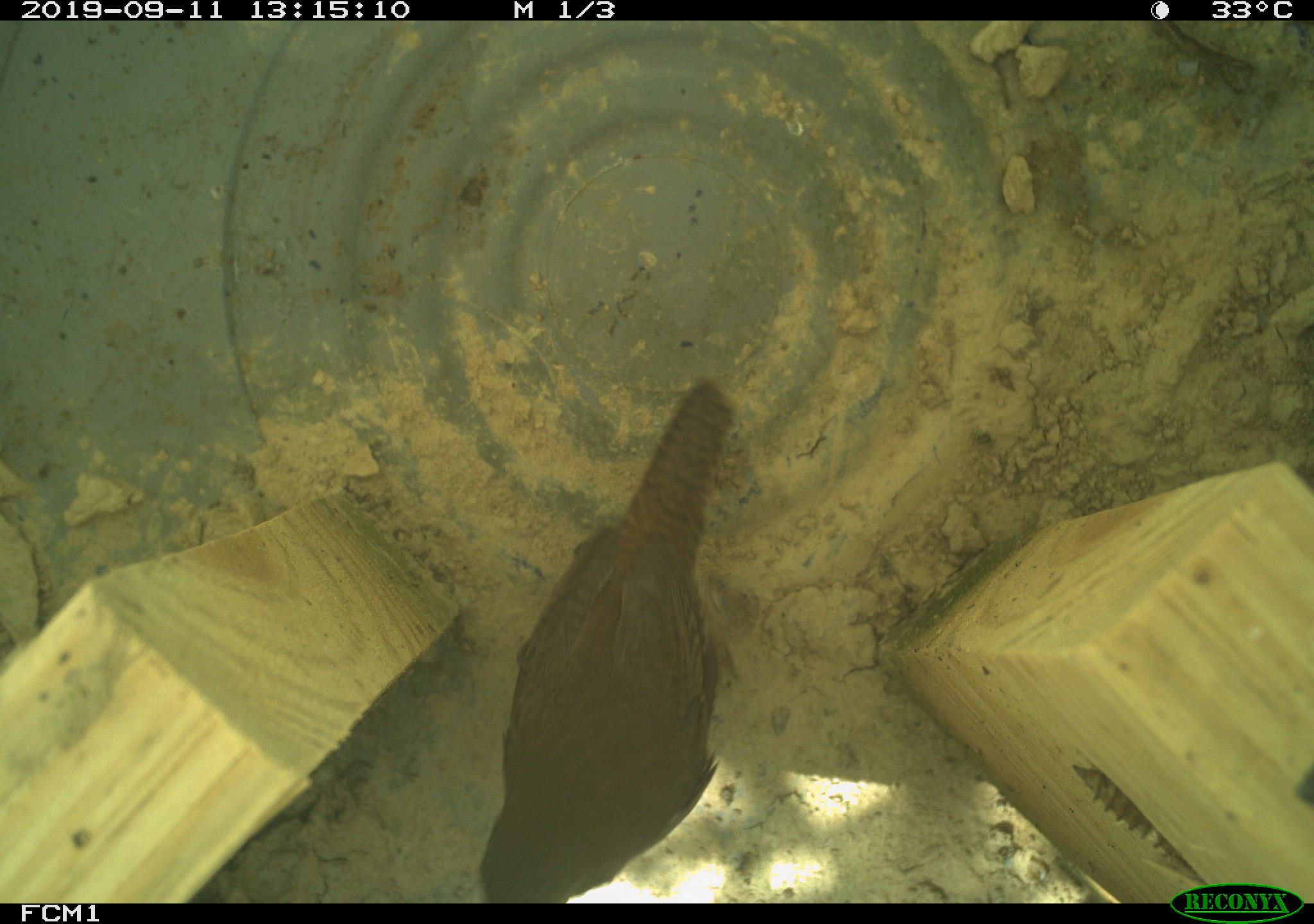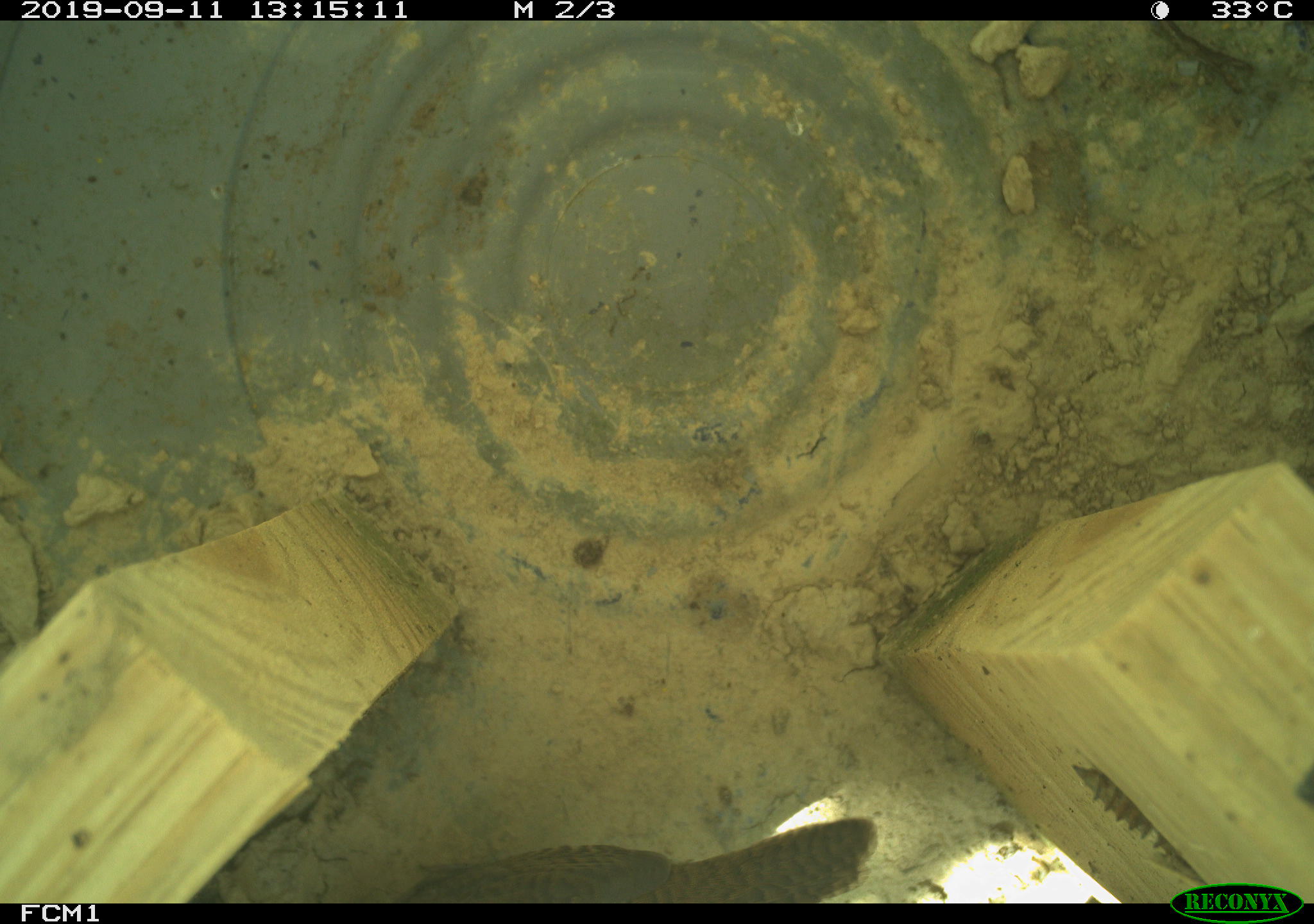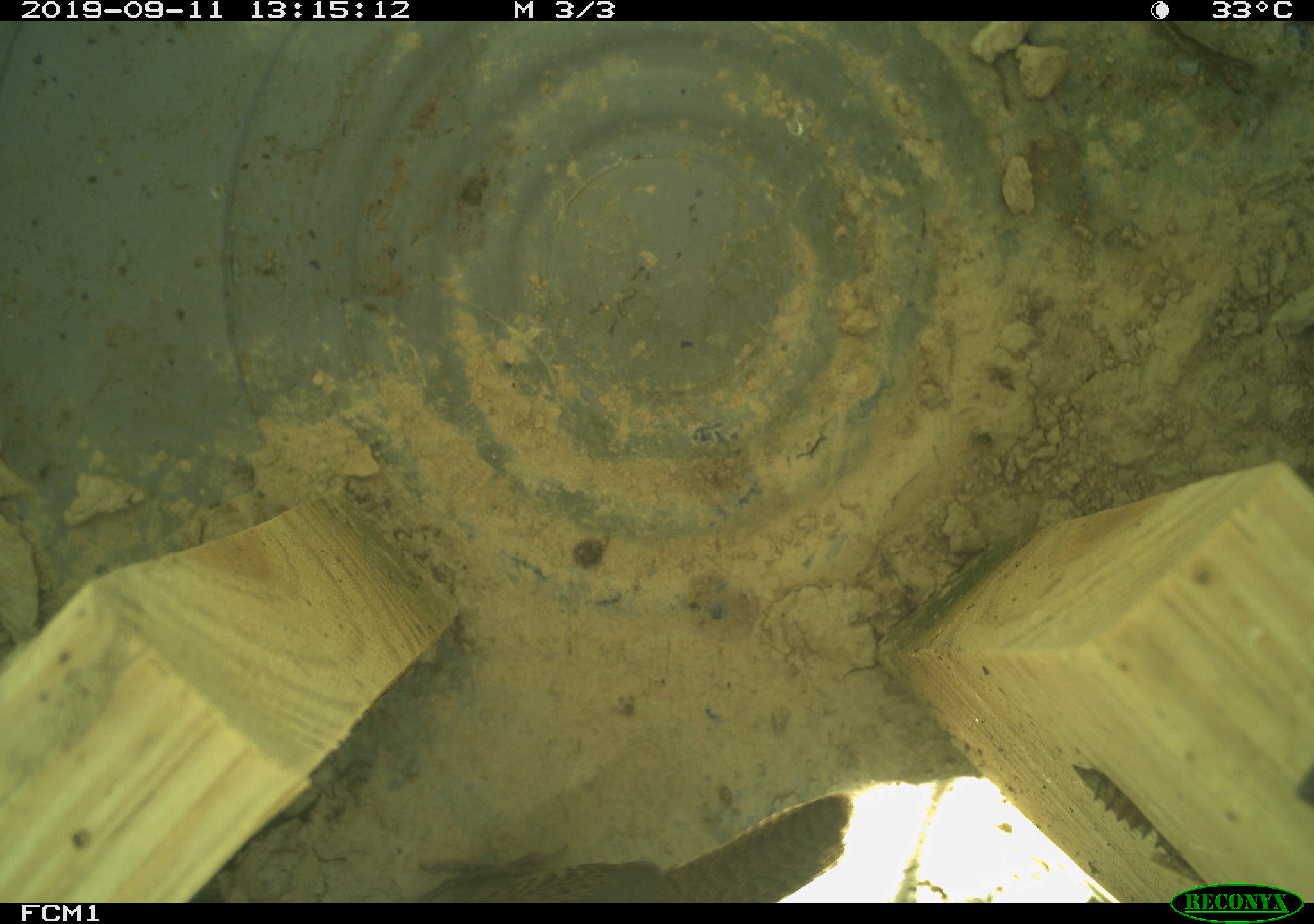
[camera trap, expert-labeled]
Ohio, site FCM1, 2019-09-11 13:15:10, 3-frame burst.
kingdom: Animalia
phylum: Chordata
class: Aves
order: Passeriformes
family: Troglodytidae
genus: Troglodytes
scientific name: Troglodytes aedon aedon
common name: northern house wren